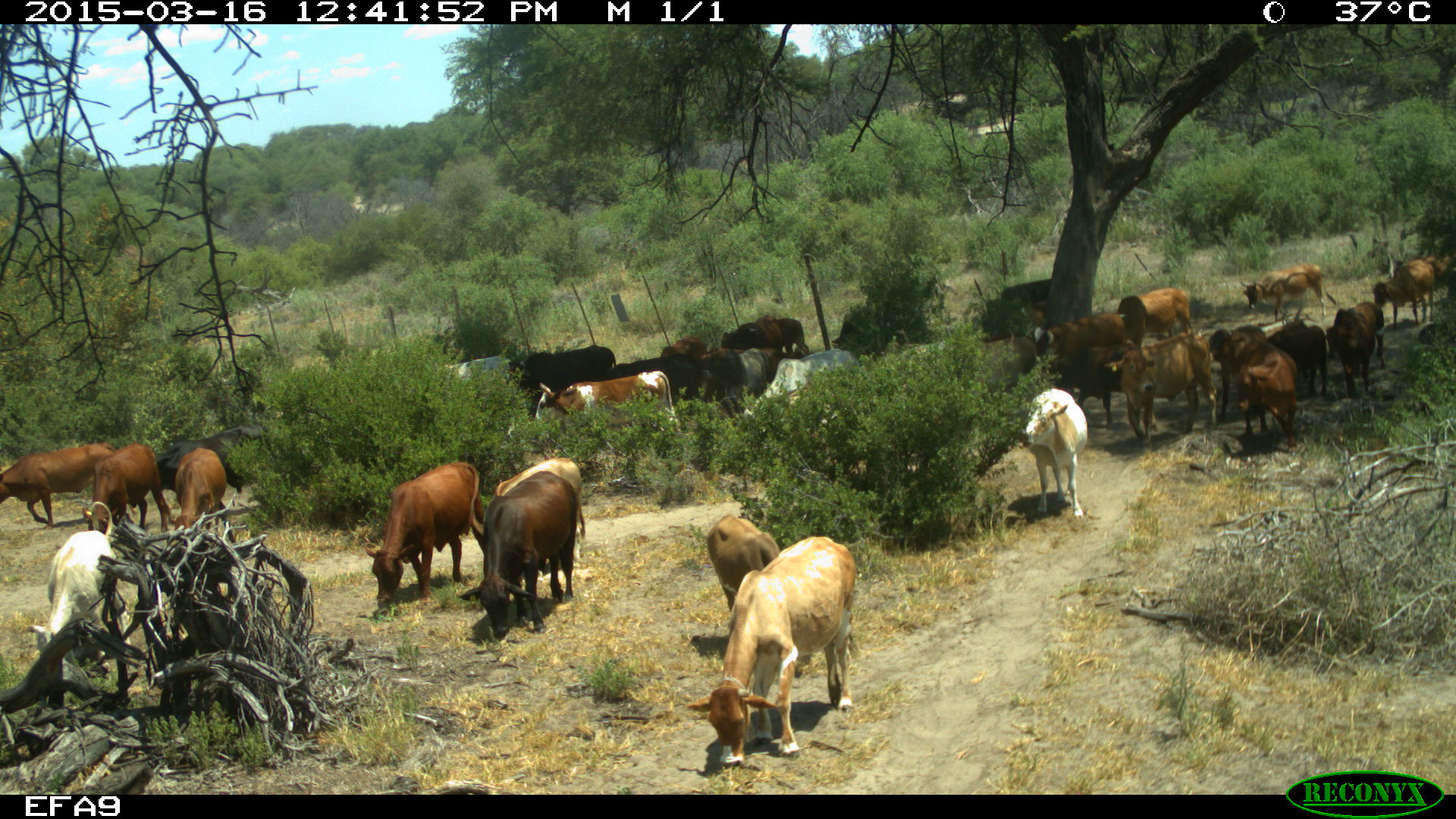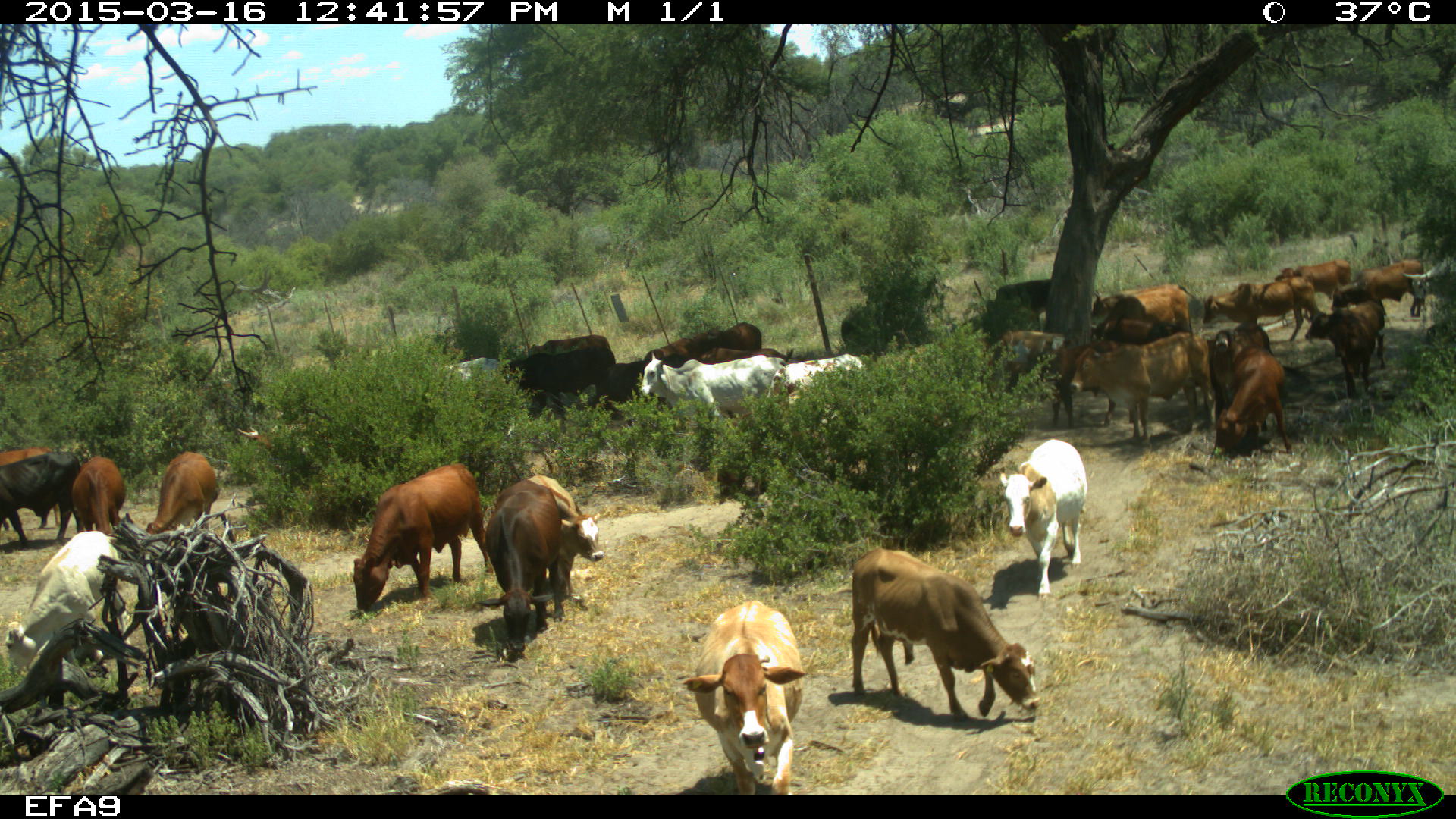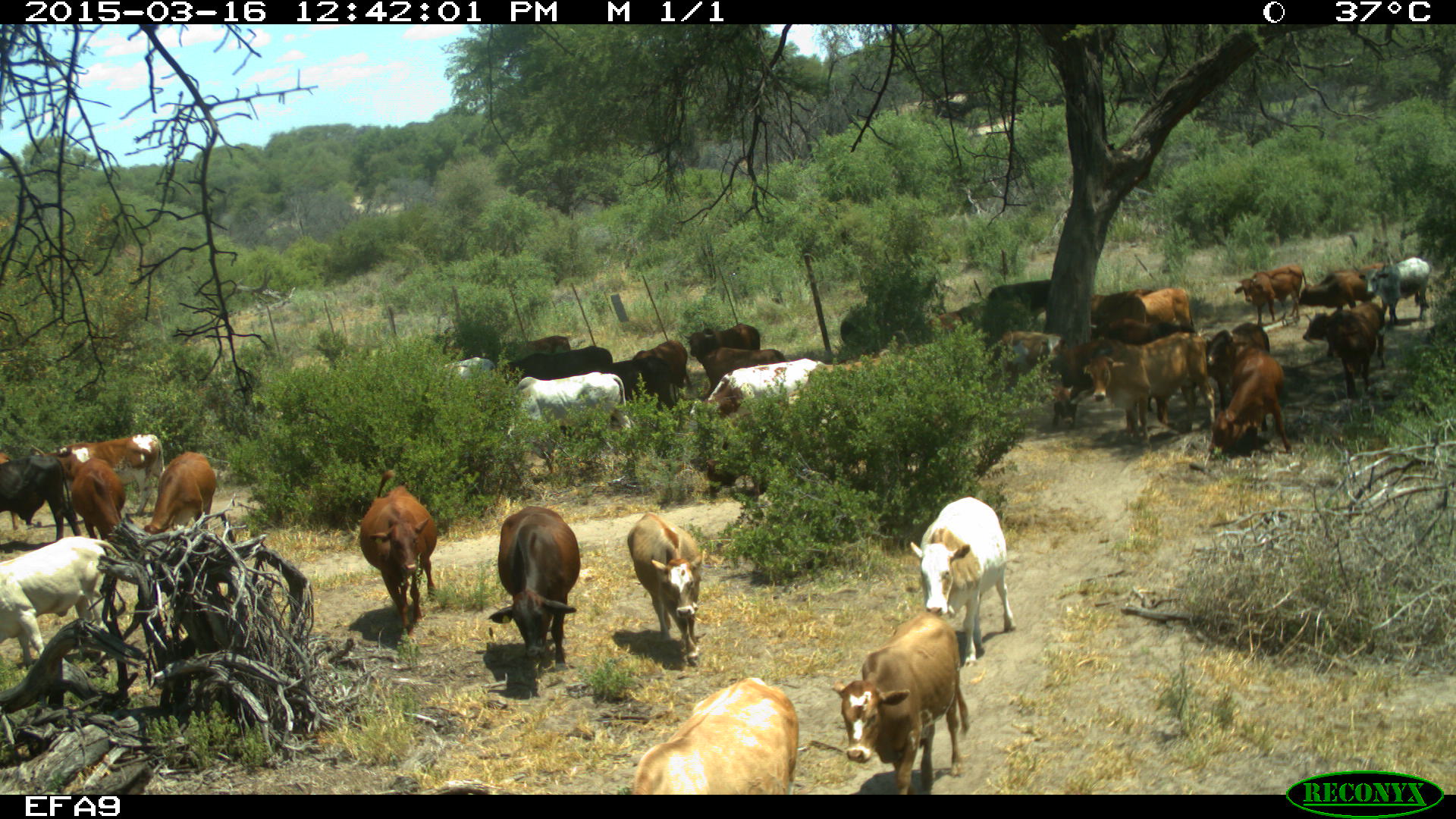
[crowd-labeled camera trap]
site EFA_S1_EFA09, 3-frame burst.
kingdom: Animalia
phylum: Chordata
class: Mammalia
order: Artiodactyla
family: Bovidae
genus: Bos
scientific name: Bos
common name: cattle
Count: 11-50.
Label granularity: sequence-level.